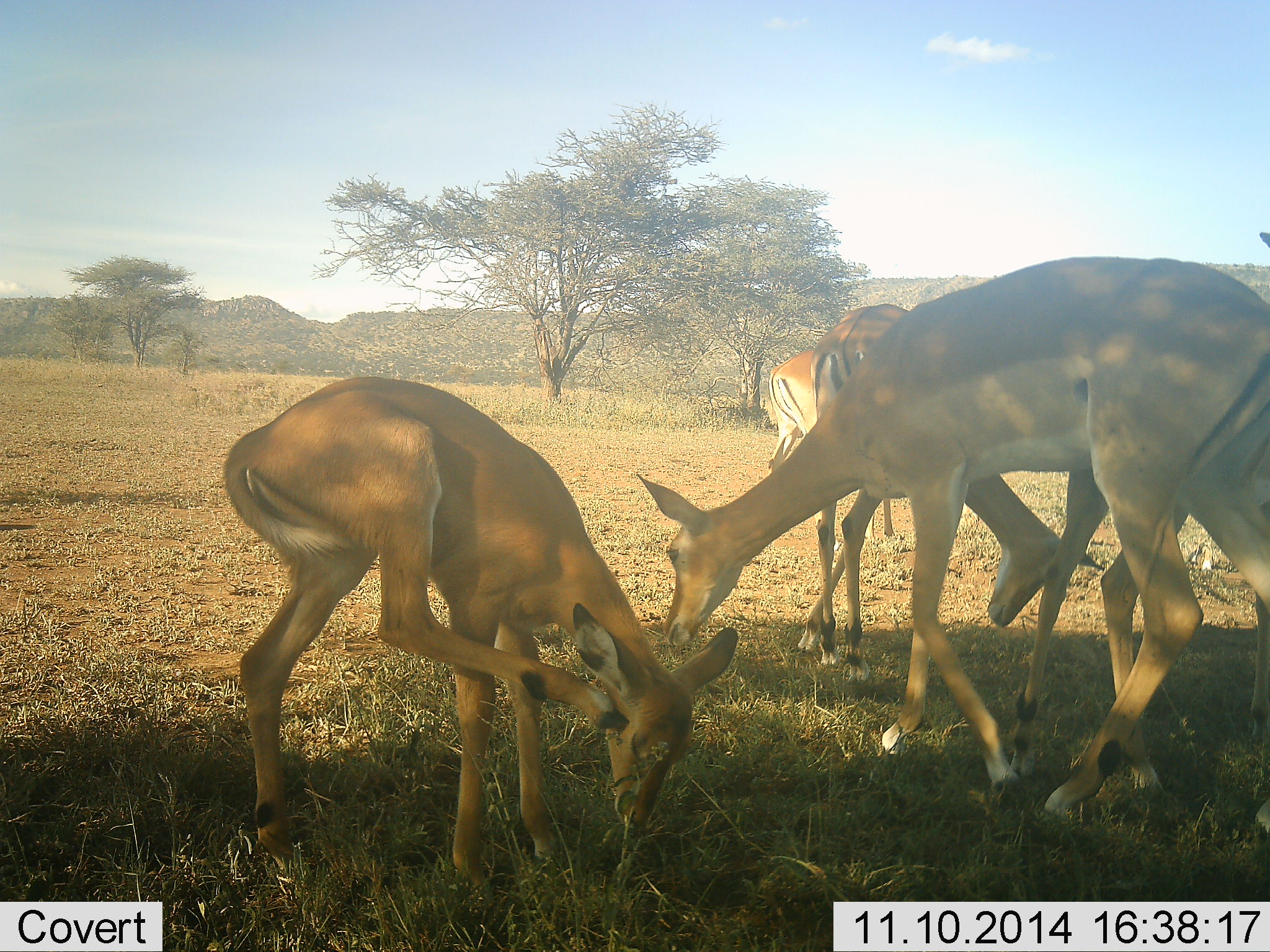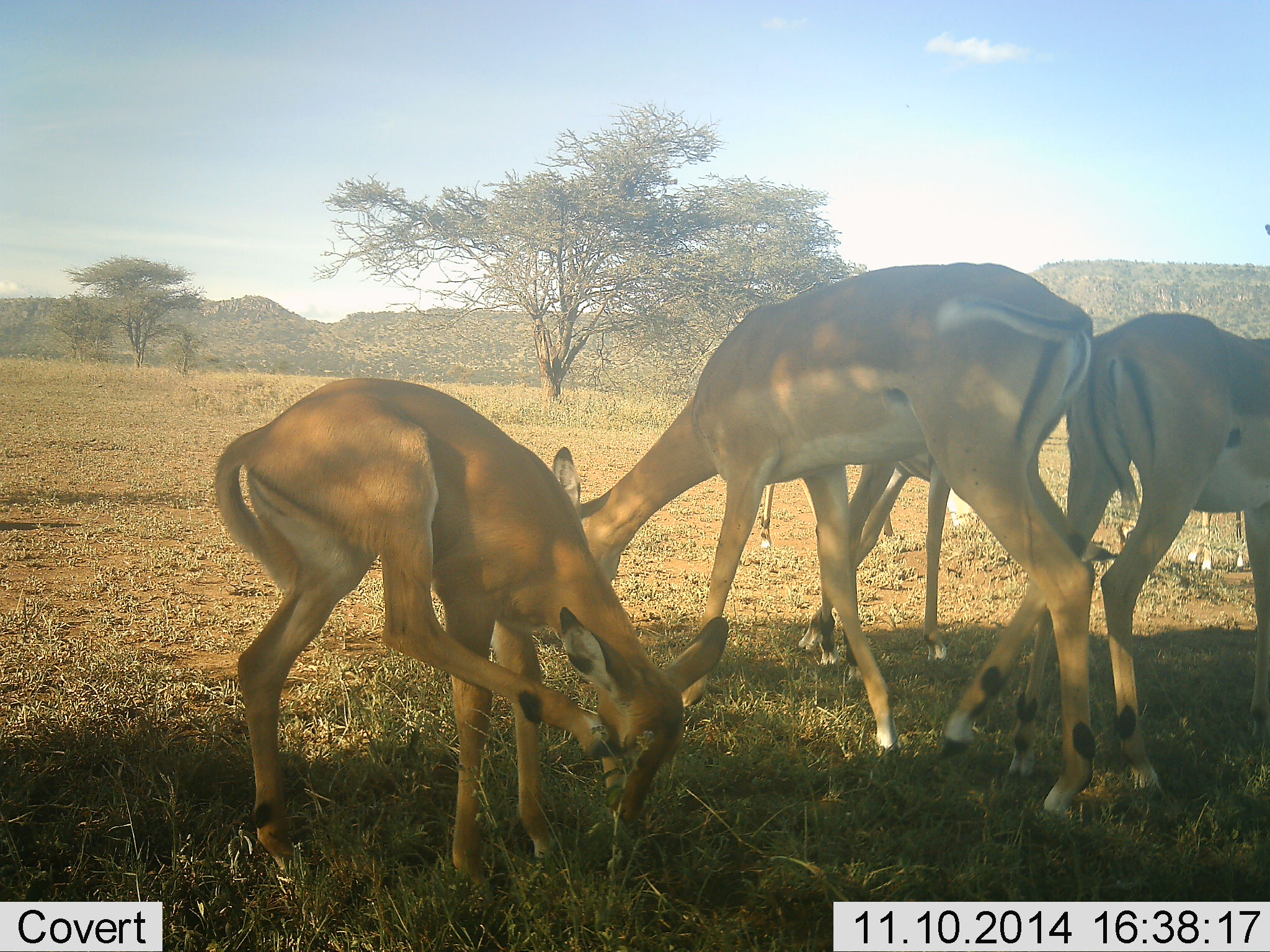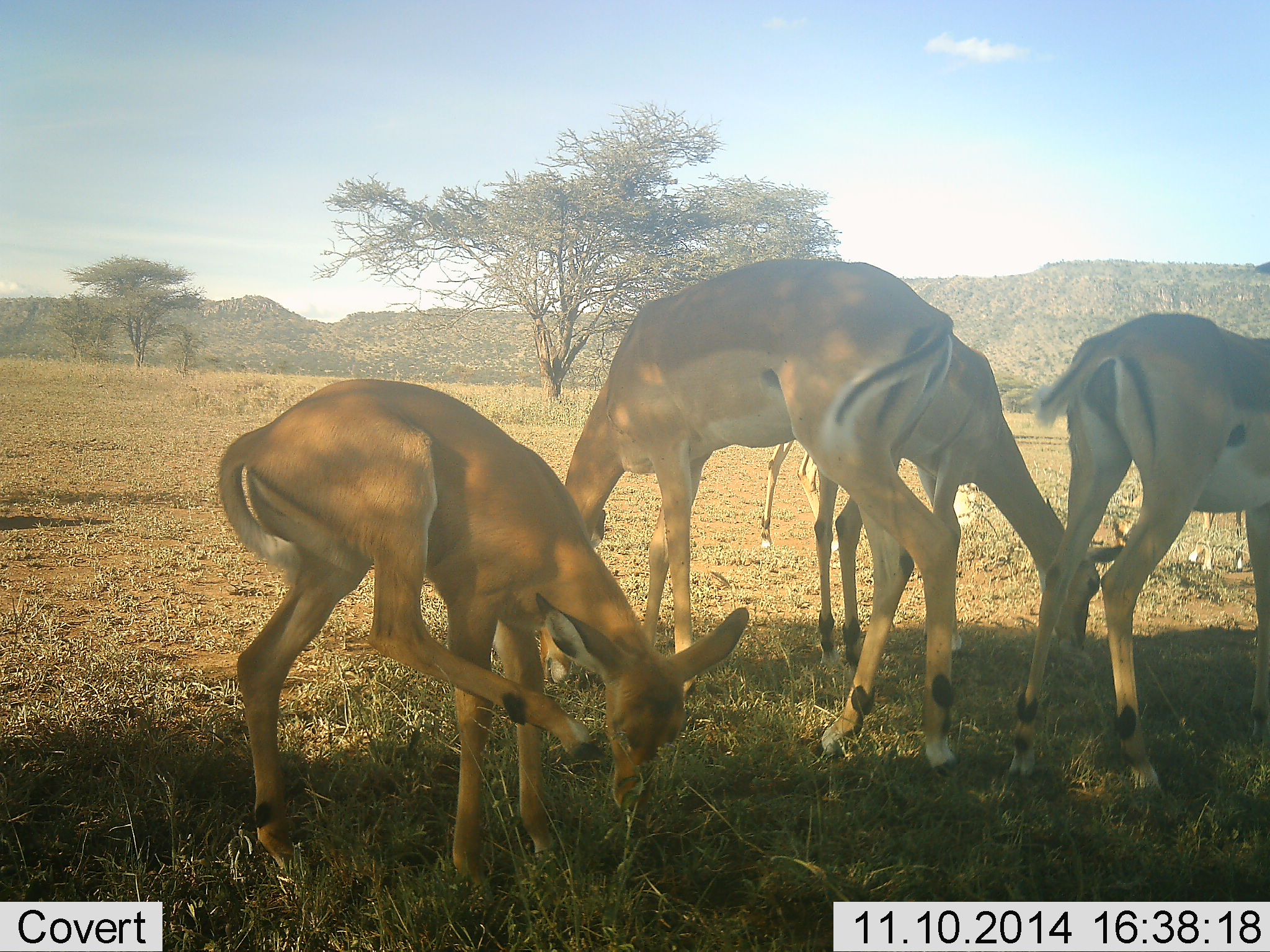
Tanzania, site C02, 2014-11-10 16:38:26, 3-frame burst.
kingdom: Animalia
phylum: Chordata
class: Mammalia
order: Artiodactyla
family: Bovidae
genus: Aepyceros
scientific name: Aepyceros melampus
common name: impala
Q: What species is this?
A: Impala (Aepyceros melampus).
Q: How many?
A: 5.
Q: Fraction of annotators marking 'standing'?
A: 60%.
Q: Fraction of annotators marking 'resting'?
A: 10%.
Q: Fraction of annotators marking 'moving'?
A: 20%.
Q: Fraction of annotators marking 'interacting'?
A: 0%.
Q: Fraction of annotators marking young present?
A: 70%.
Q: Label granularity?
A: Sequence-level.